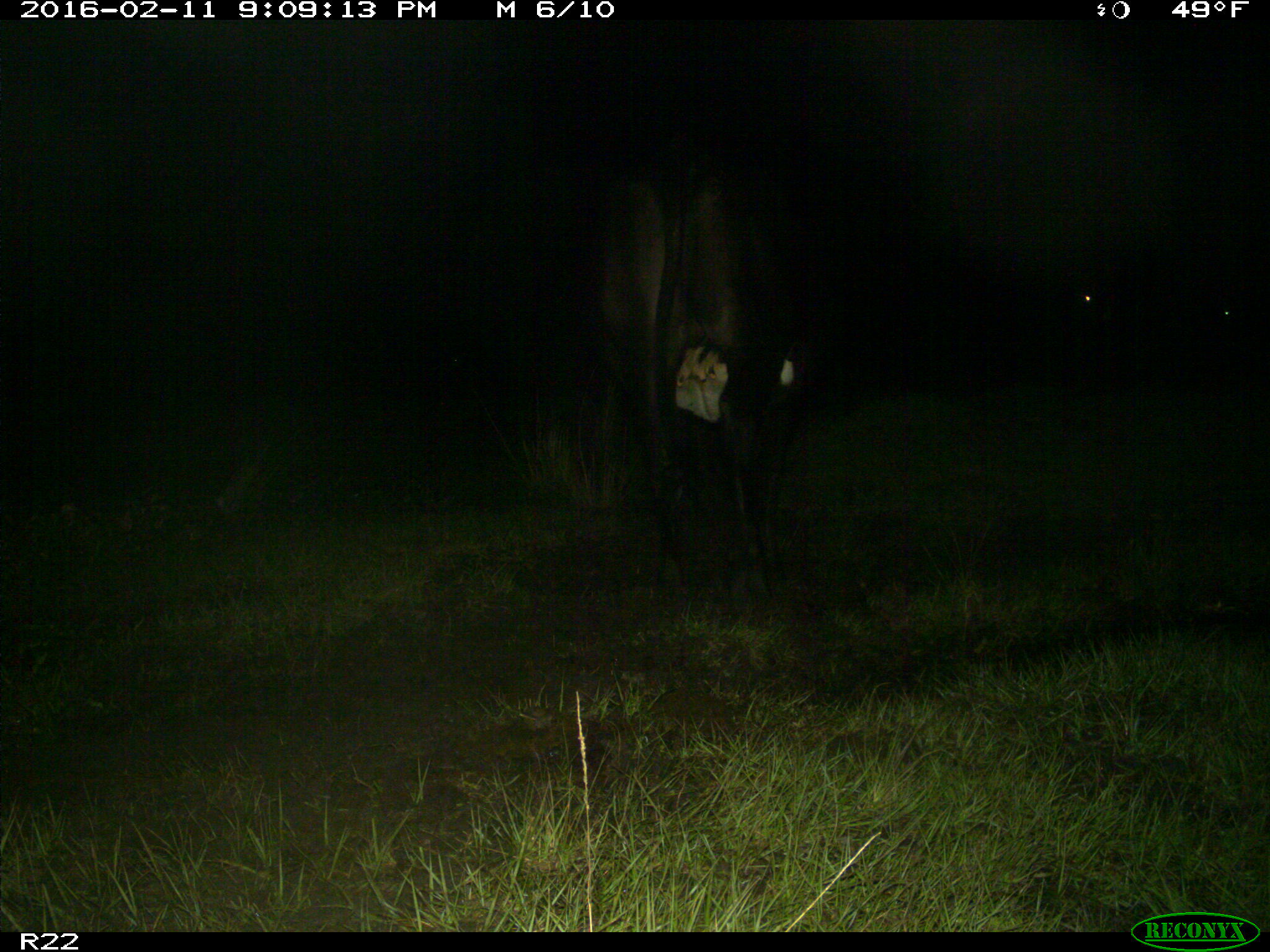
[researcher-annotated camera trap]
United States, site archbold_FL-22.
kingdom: Animalia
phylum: Chordata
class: Mammalia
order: Artiodactyla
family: Bovidae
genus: Bos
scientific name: Bos taurus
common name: domestic cow